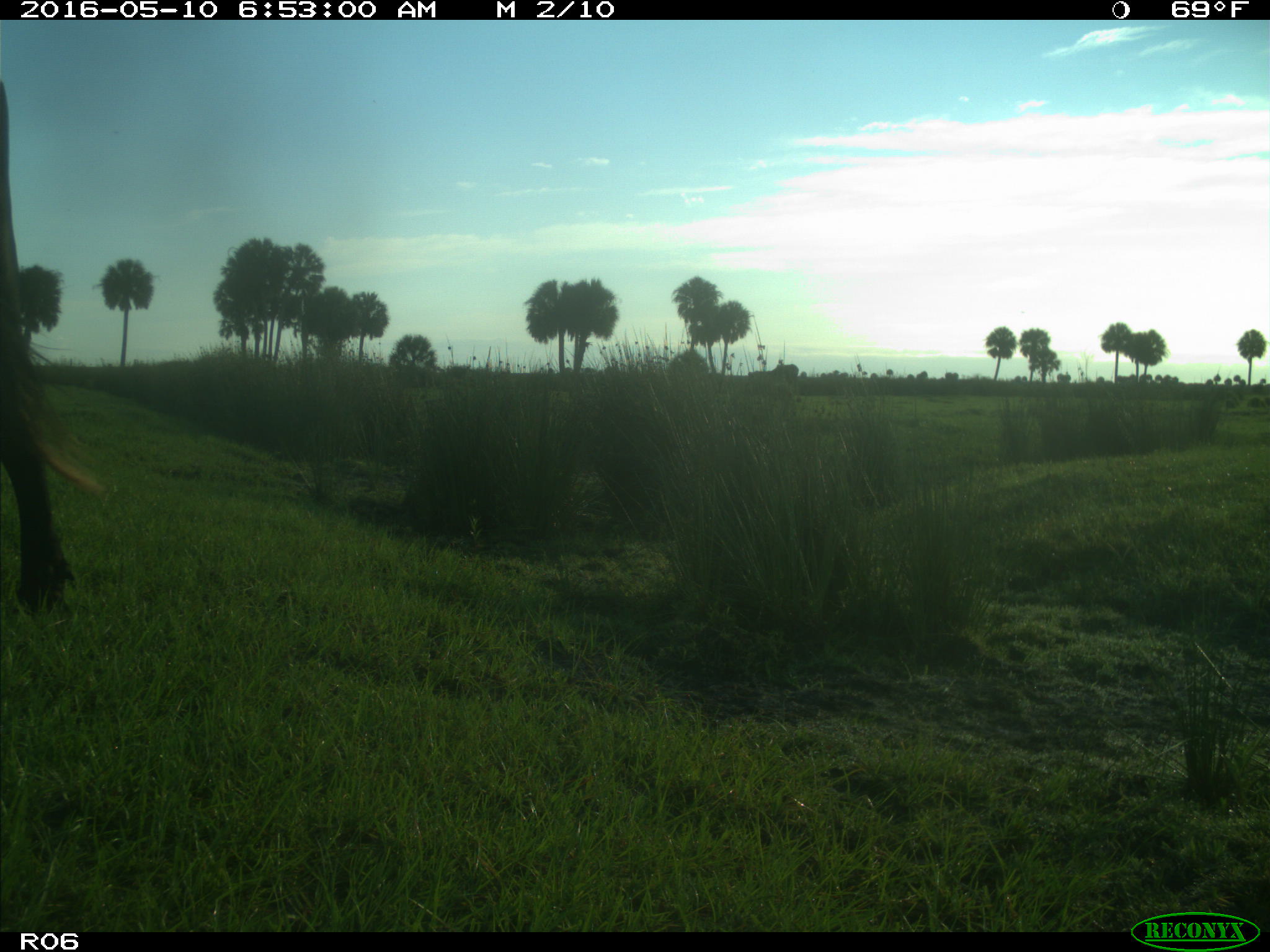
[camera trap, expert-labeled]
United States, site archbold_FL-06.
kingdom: Animalia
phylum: Chordata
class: Mammalia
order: Artiodactyla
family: Bovidae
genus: Bos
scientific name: Bos taurus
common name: domestic cow